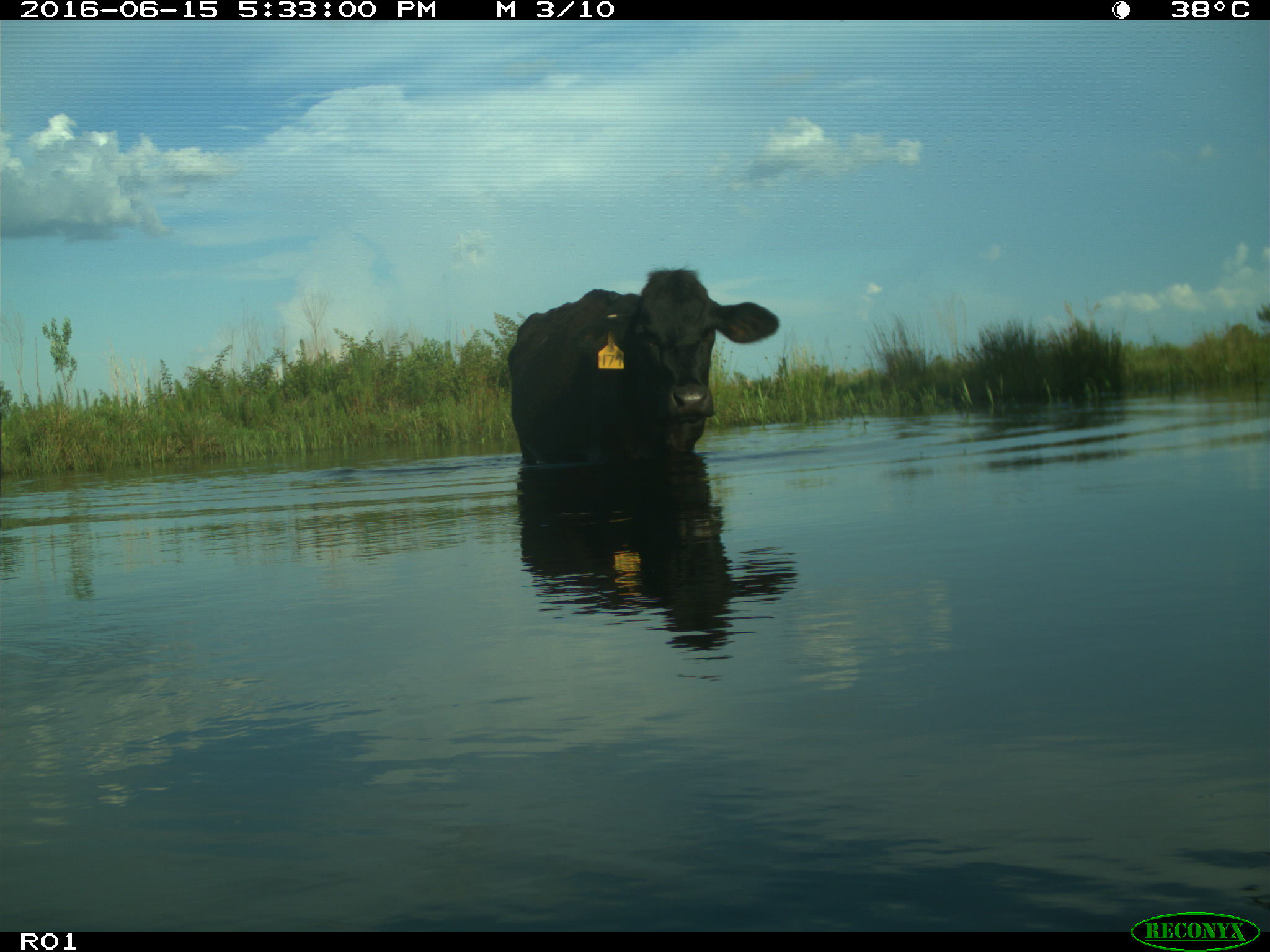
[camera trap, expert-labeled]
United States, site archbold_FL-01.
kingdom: Animalia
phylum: Chordata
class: Mammalia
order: Artiodactyla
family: Bovidae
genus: Bos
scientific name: Bos taurus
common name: domestic cow